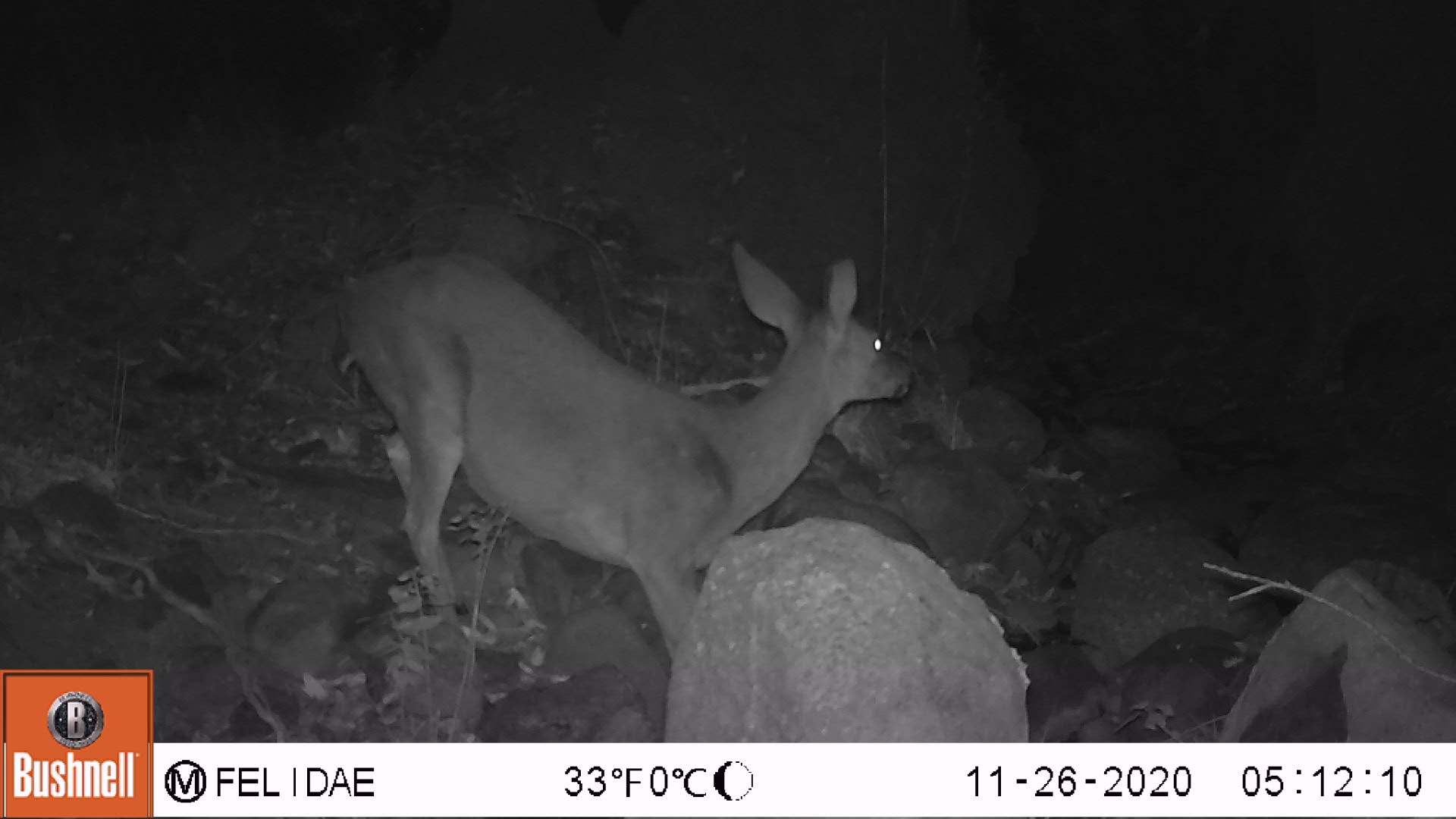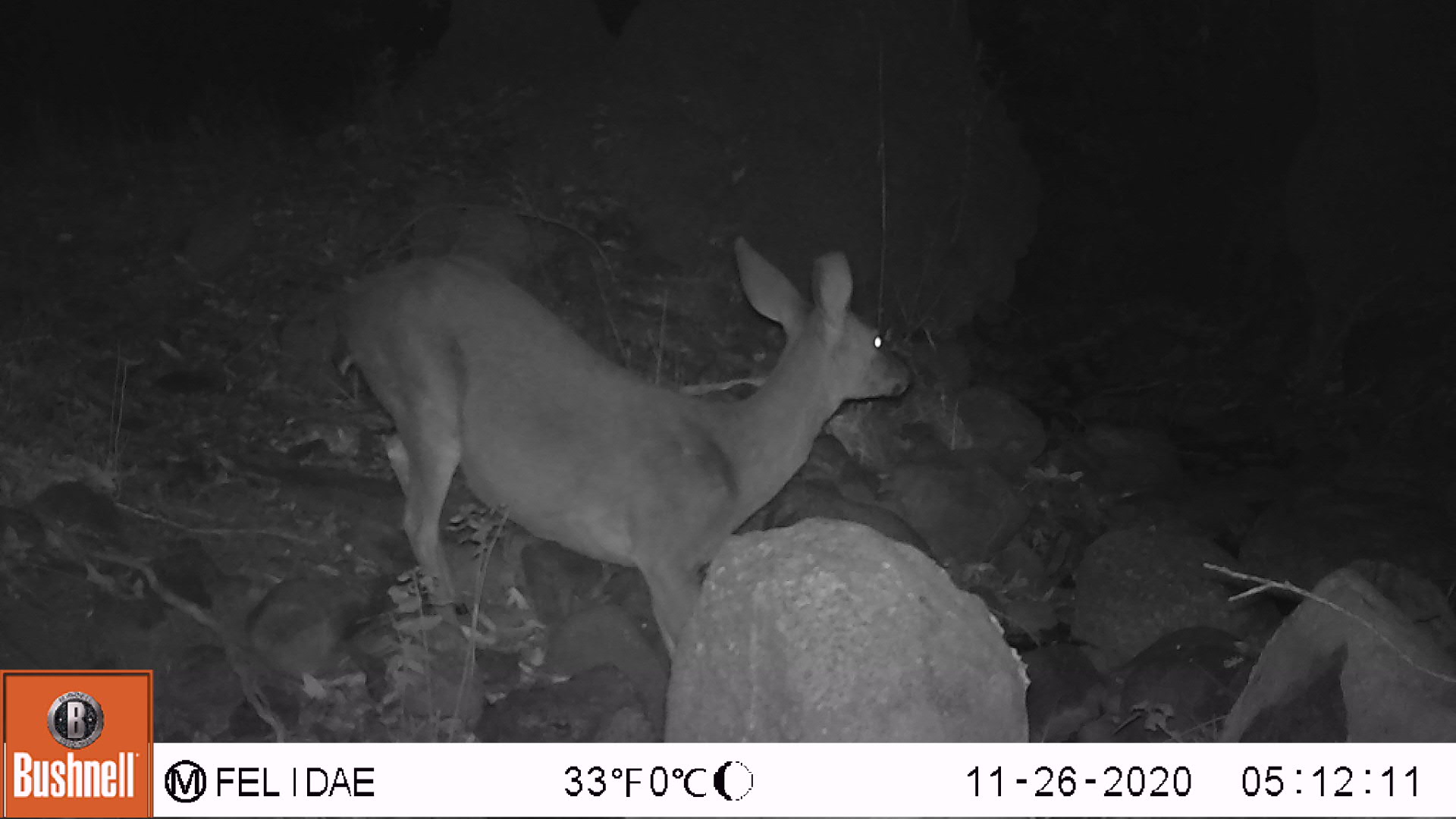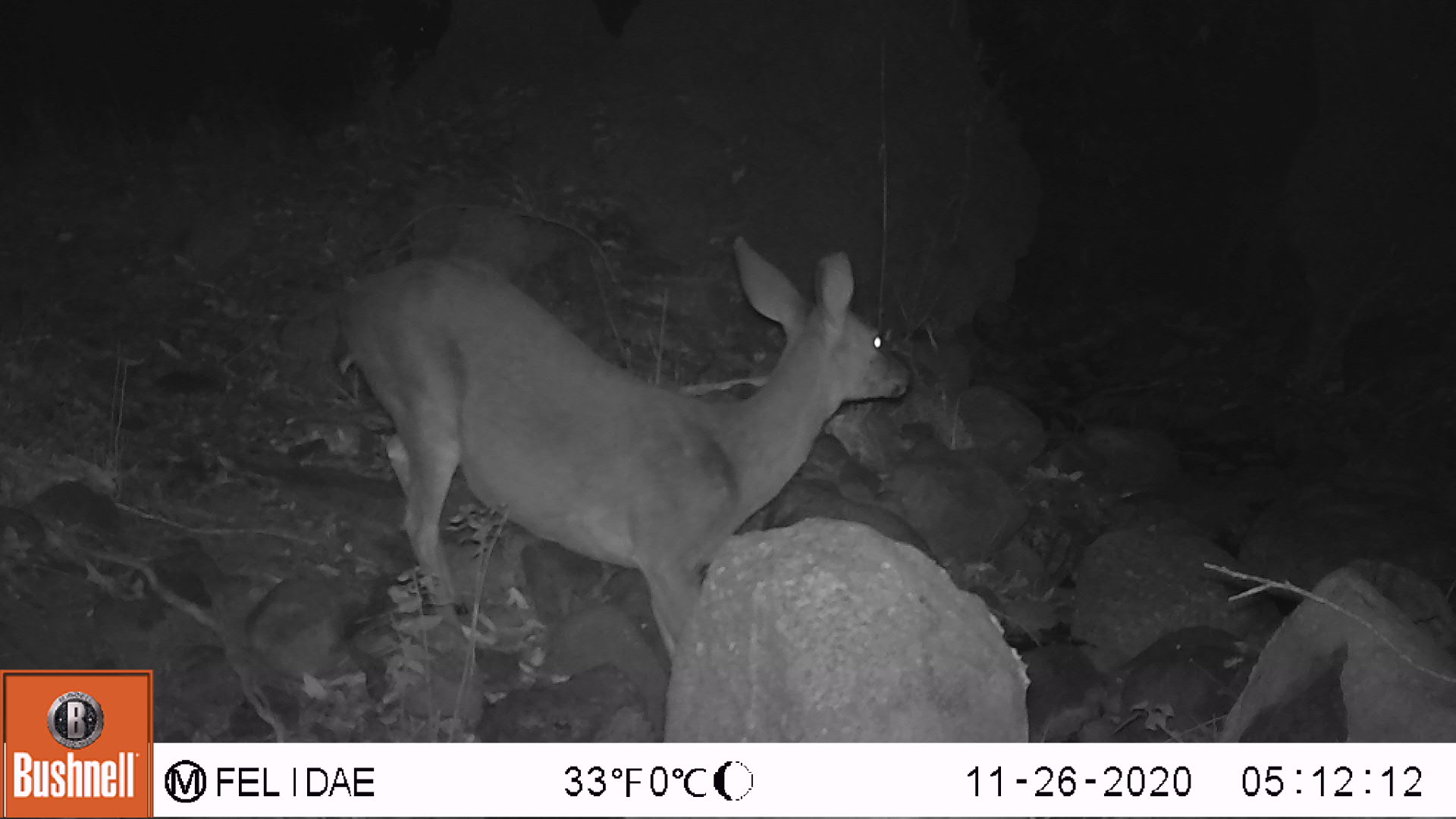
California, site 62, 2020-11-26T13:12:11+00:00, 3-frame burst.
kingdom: Animalia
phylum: Chordata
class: Mammalia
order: Artiodactyla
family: Cervidae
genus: Odocoileus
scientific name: Odocoileus hemionus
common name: mule deer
Mule deer (Odocoileus hemionus).